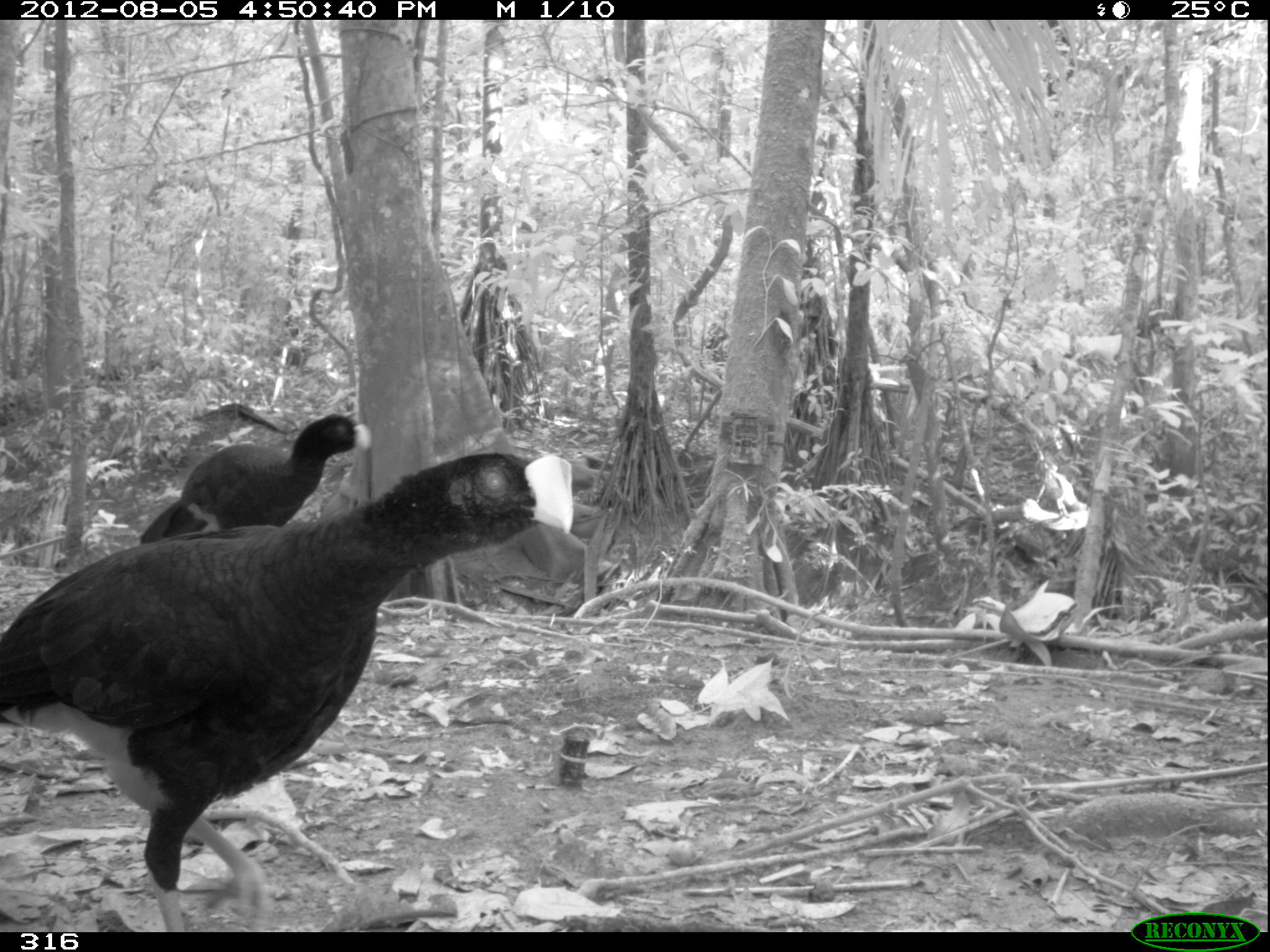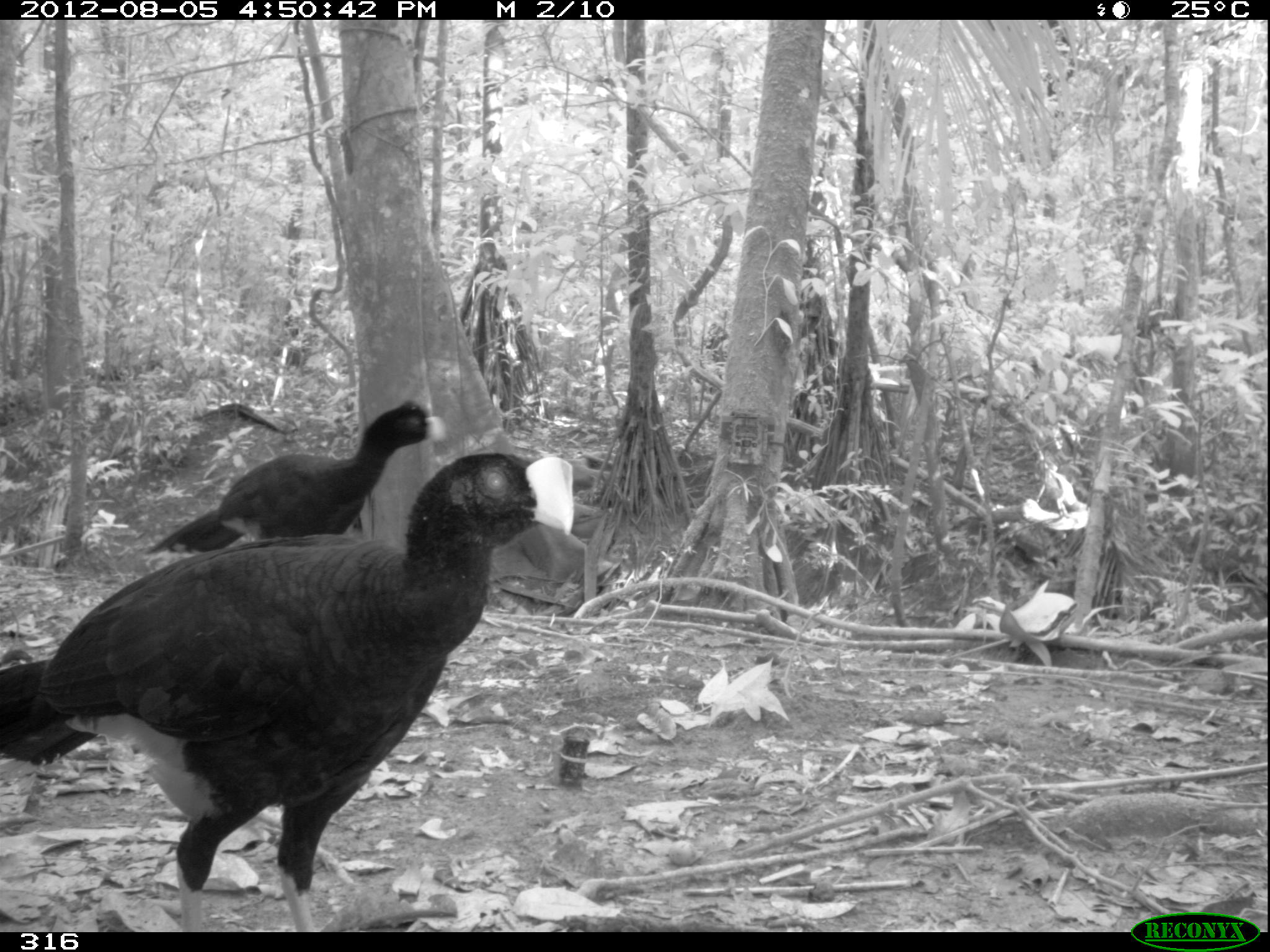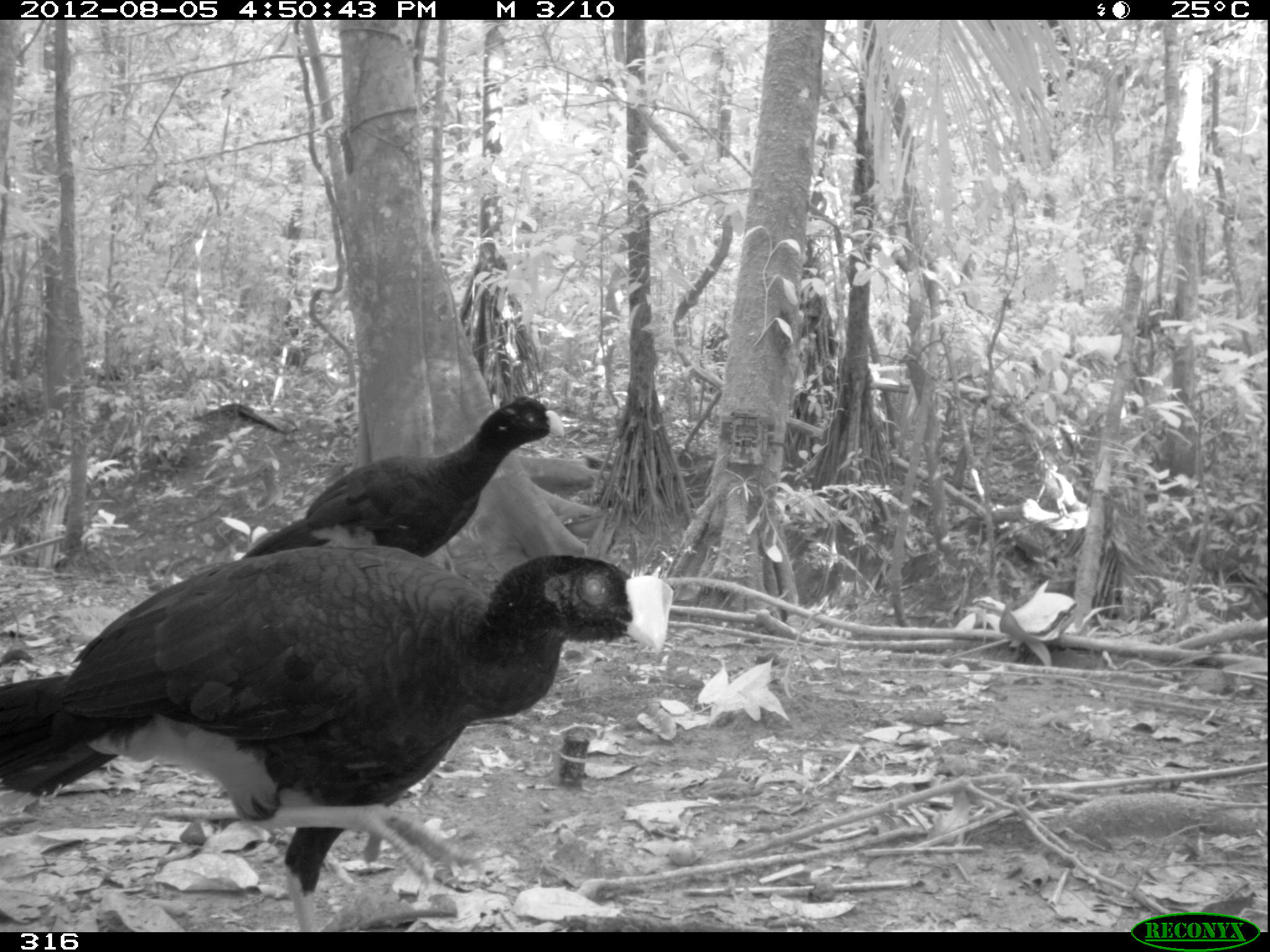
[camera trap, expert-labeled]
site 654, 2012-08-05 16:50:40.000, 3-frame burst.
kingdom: Animalia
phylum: Chordata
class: Aves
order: Galliformes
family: Cracidae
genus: Mitu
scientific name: Mitu tuberosum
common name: razor-billed curassow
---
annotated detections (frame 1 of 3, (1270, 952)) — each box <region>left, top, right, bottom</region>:
mitu tuberosum: <region>0, 452, 573, 932</region>; <region>138, 412, 372, 544</region>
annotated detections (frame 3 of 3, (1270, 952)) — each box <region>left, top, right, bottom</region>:
mitu tuberosum: <region>0, 540, 675, 932</region>; <region>240, 395, 566, 560</region>